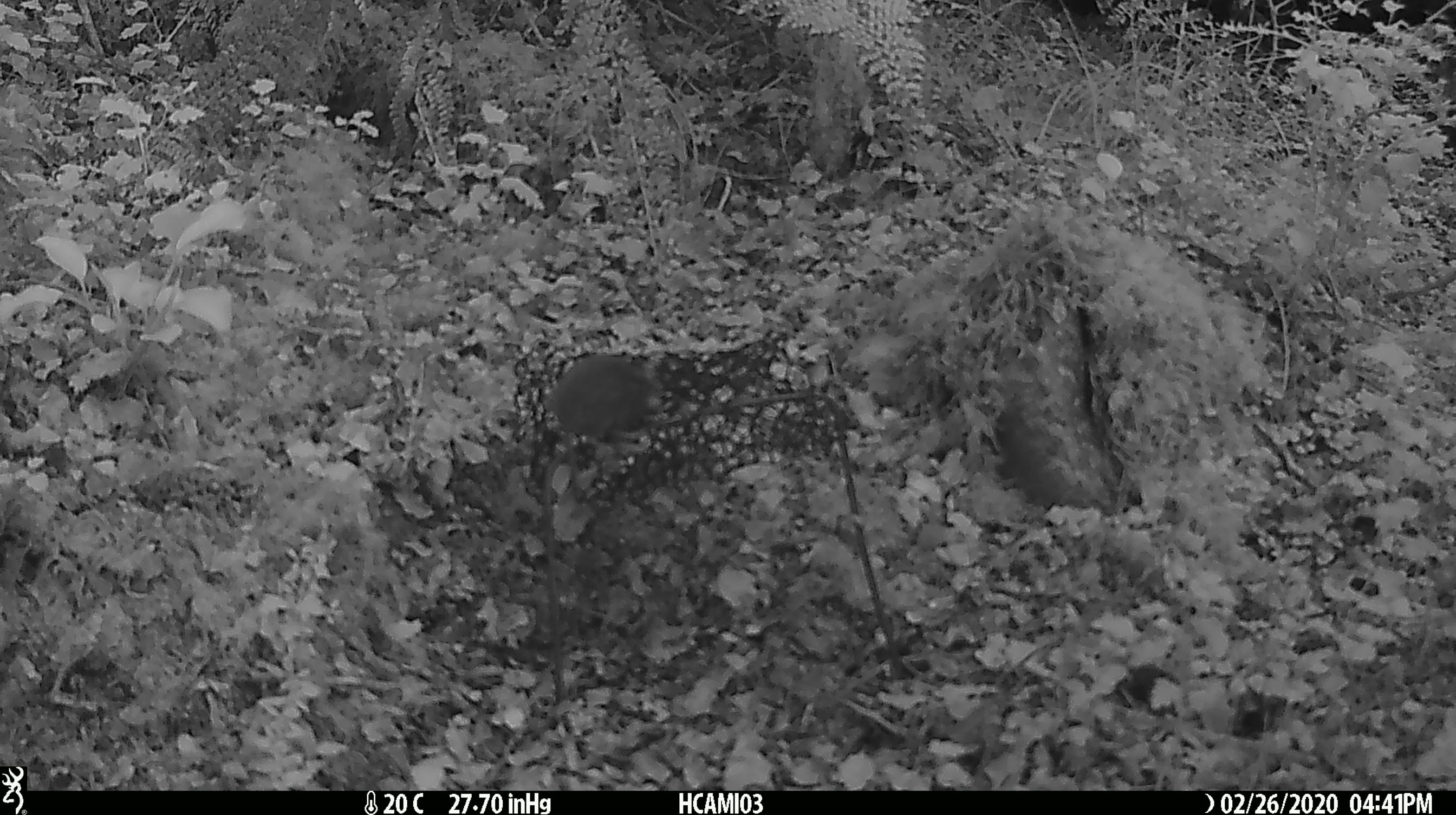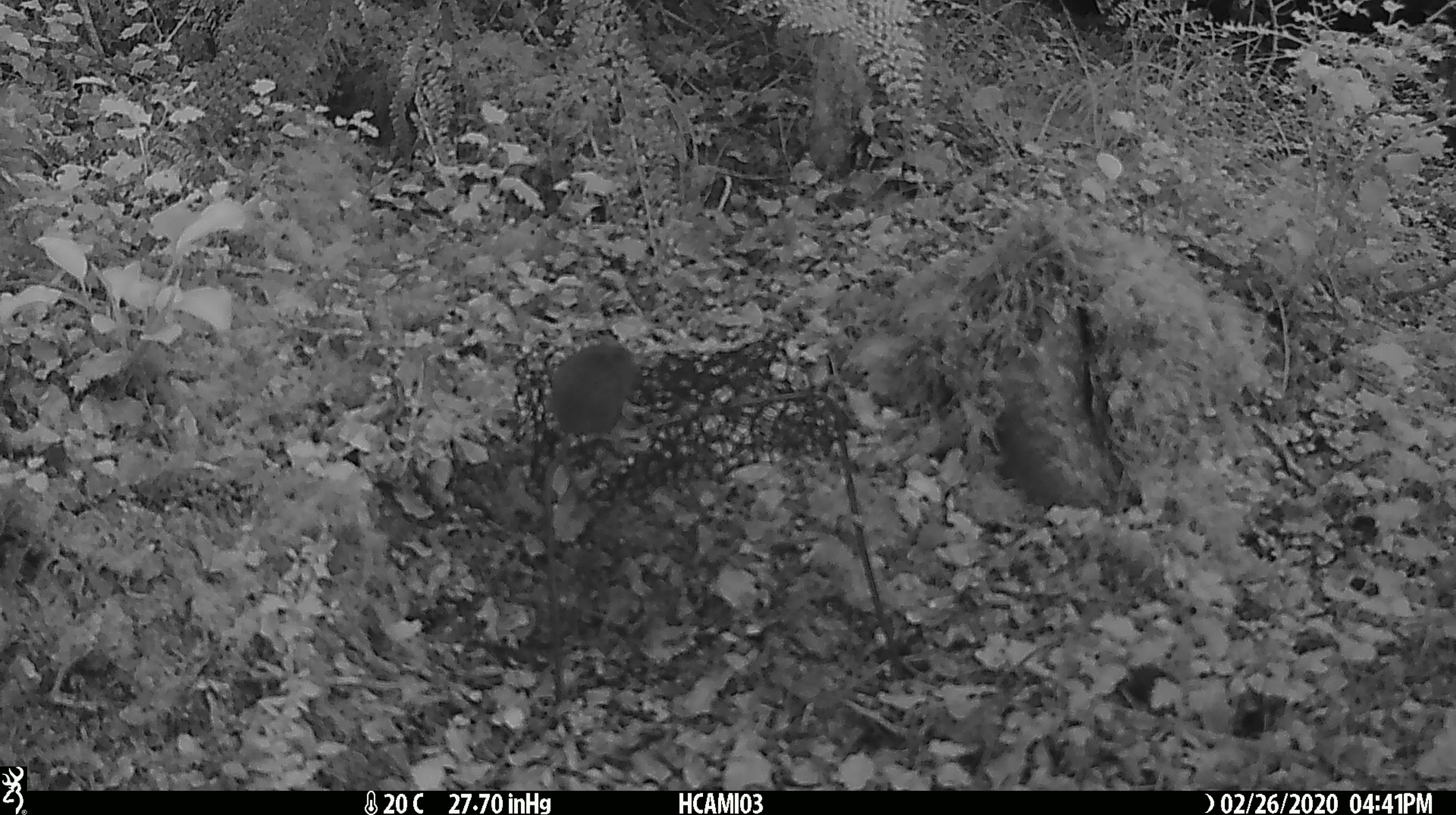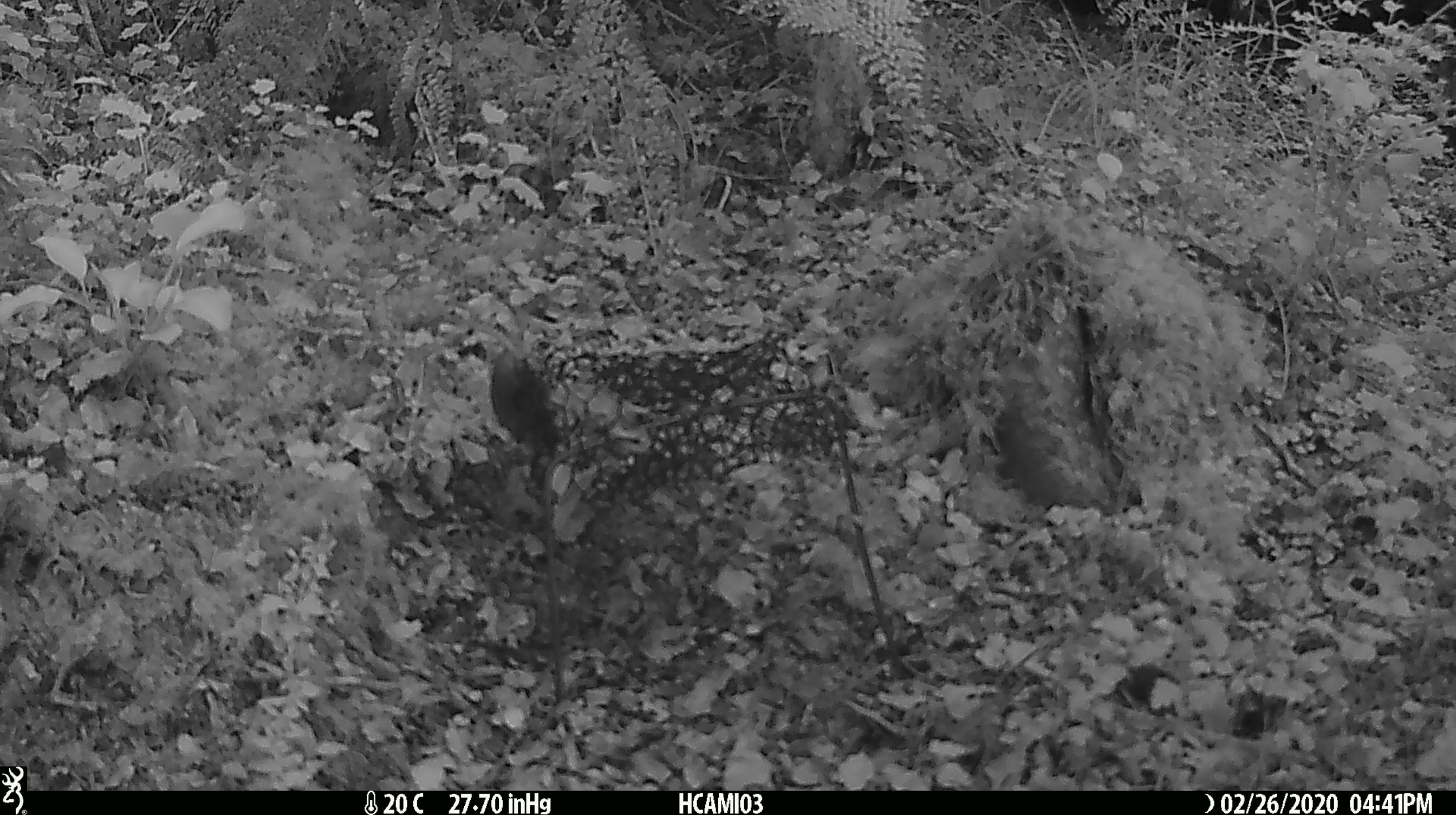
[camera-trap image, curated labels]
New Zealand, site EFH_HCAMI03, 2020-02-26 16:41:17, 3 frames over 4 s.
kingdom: Animalia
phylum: Chordata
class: Mammalia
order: Rodentia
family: Muridae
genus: Mus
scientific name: Mus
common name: mouse